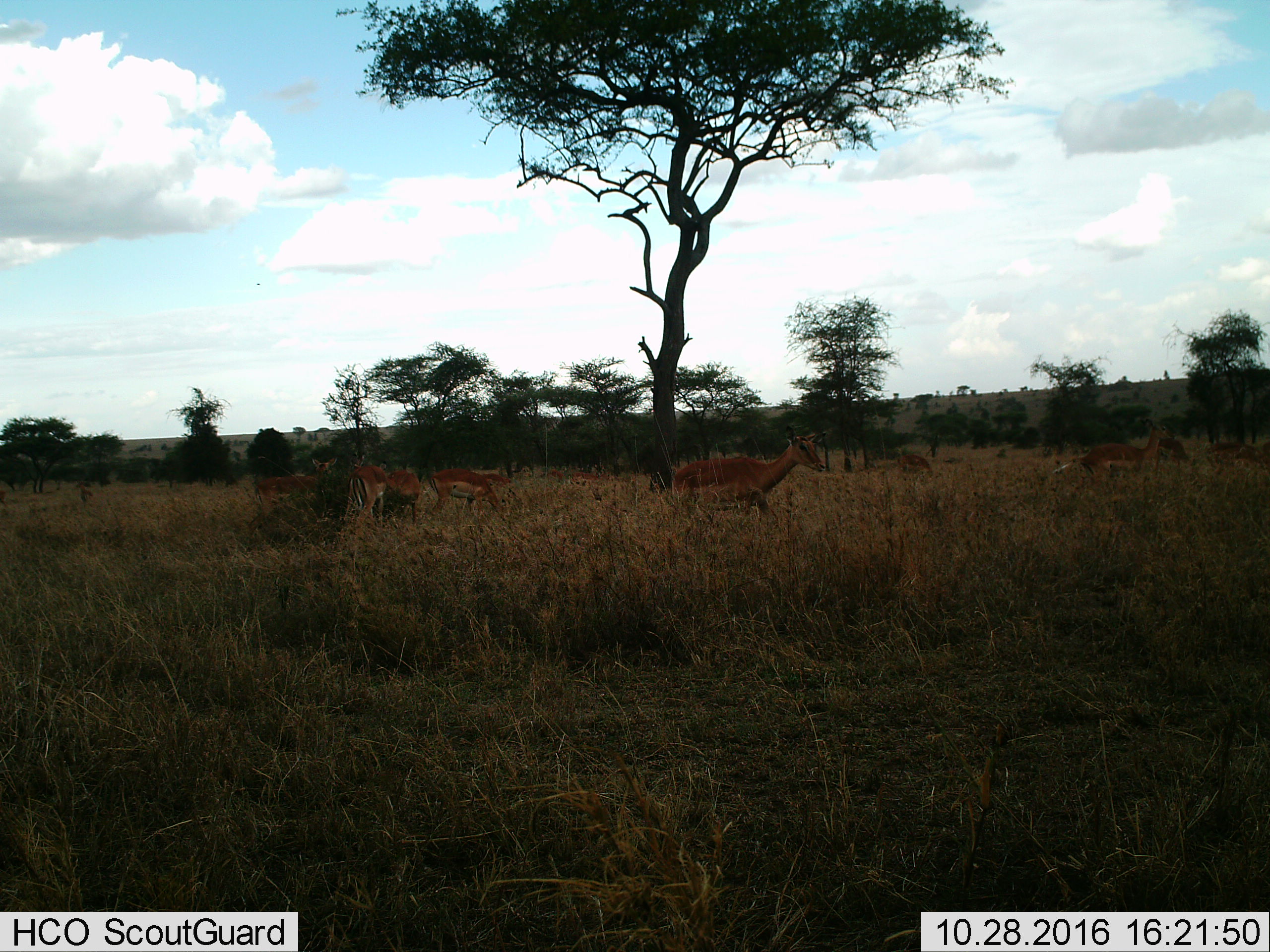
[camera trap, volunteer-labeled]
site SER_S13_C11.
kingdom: Animalia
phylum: Chordata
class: Mammalia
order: Artiodactyla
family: Bovidae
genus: Aepyceros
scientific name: Aepyceros melampus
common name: impala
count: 11-50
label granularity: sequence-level